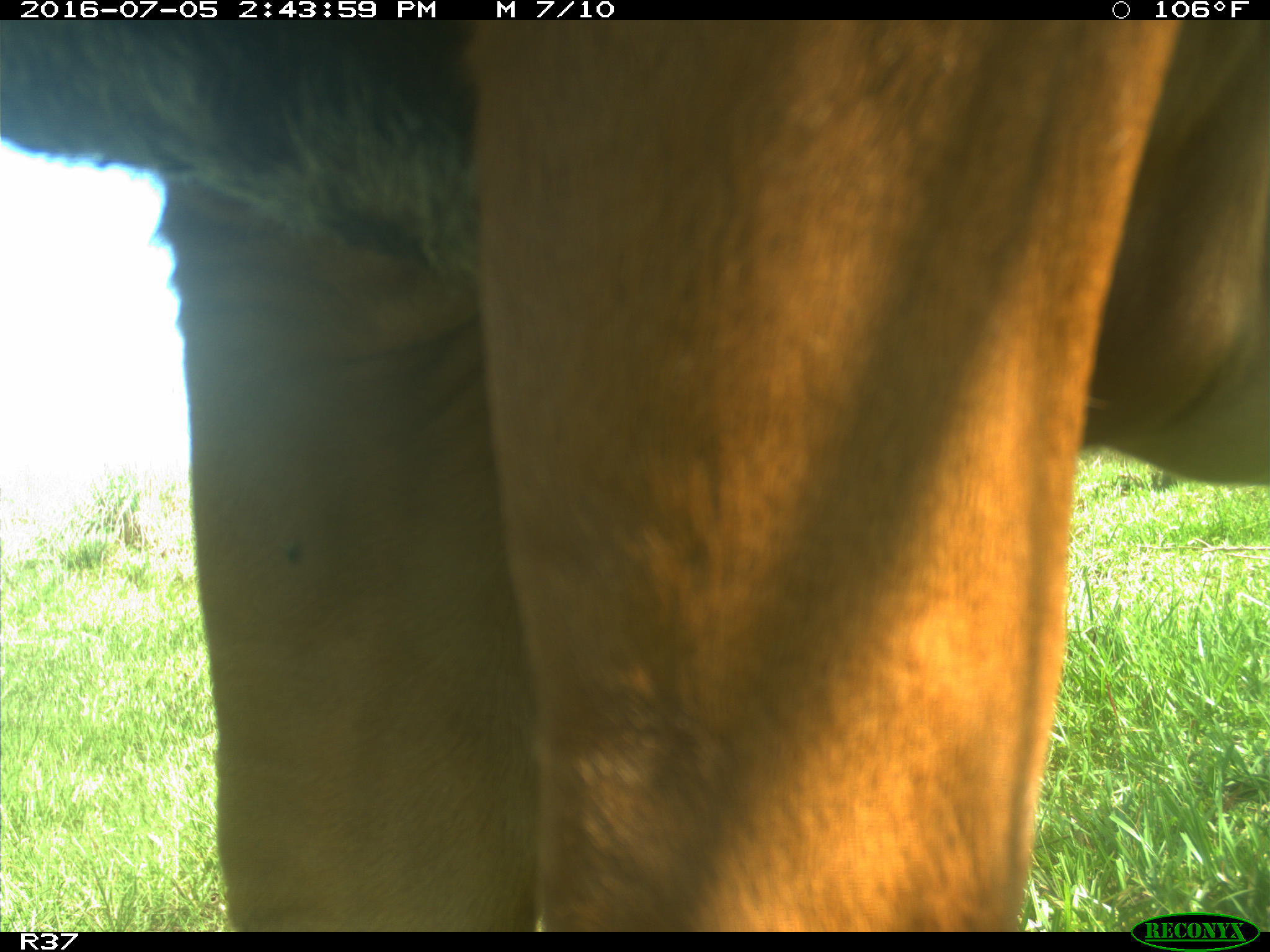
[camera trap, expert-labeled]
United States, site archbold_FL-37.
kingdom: Animalia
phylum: Chordata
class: Mammalia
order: Artiodactyla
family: Bovidae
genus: Bos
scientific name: Bos taurus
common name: domestic cow